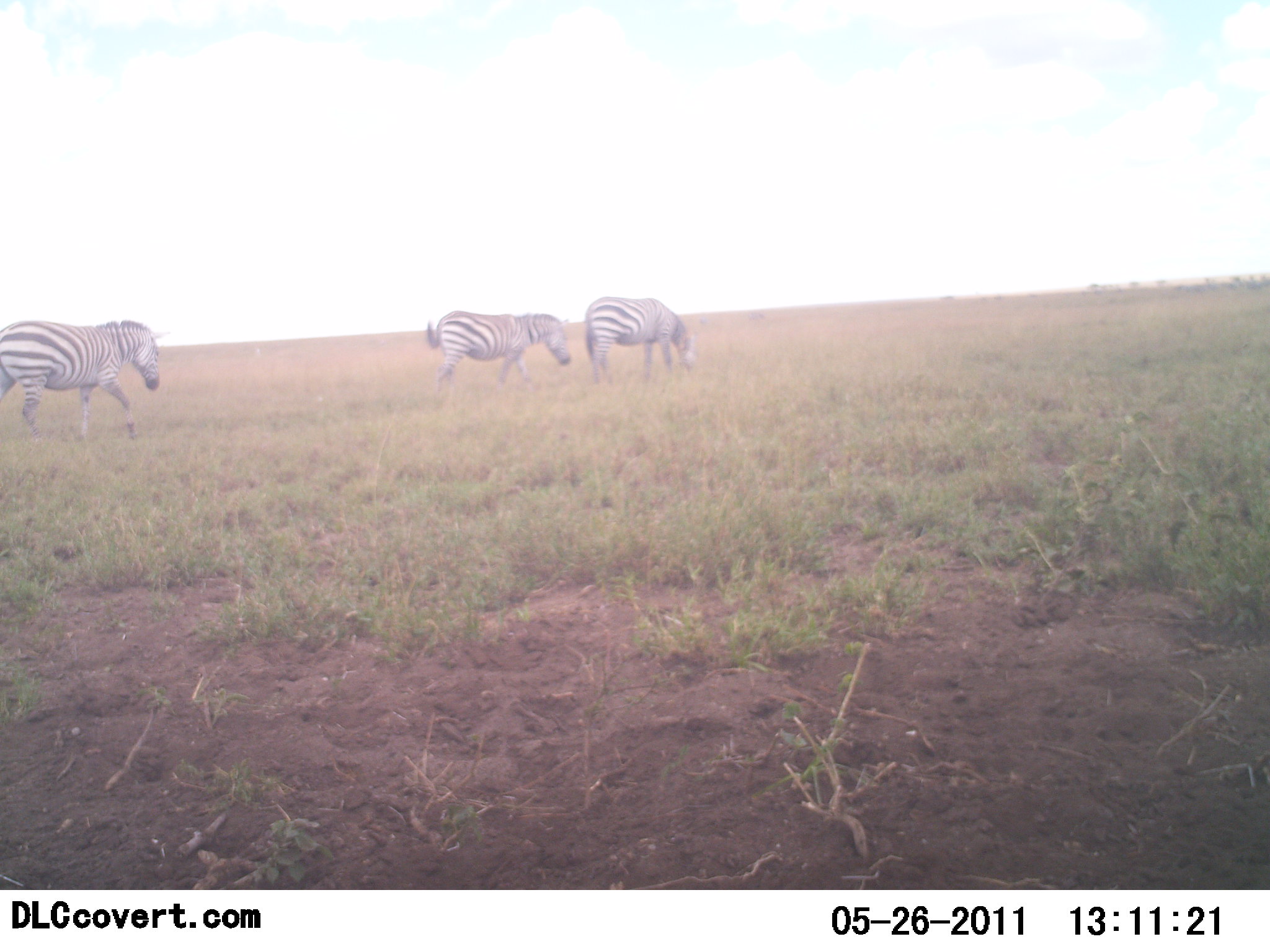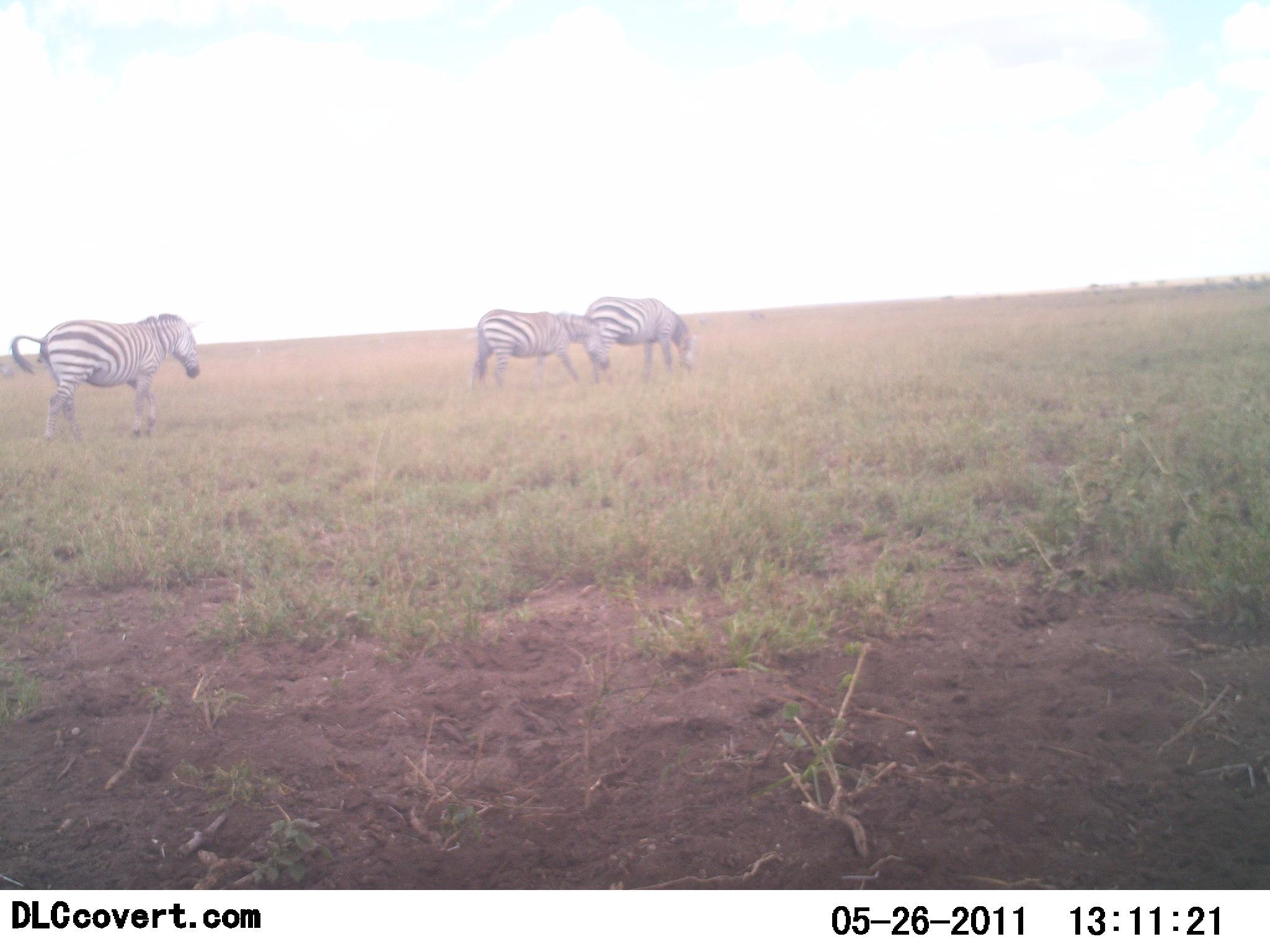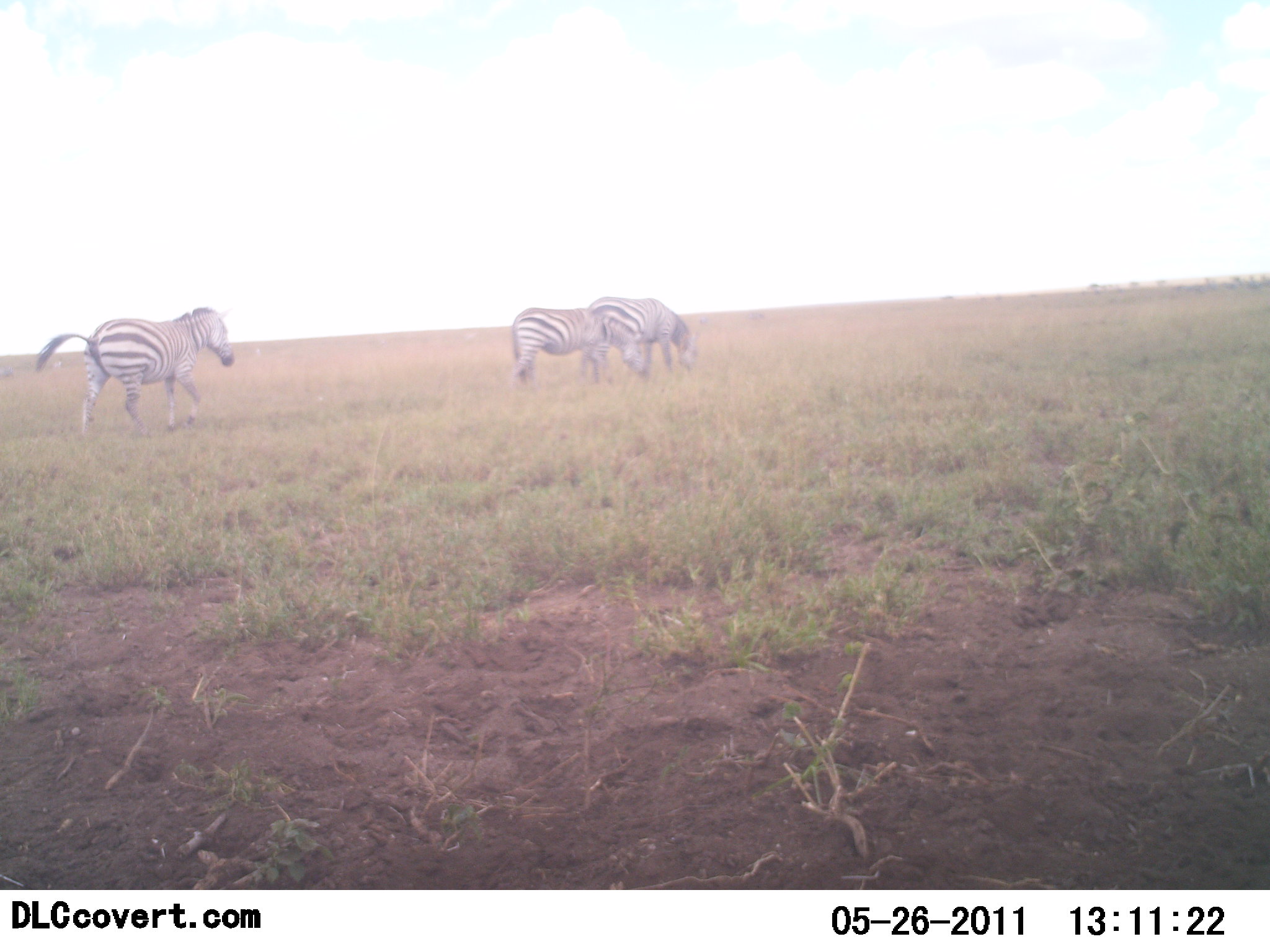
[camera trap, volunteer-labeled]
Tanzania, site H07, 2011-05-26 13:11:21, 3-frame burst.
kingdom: Animalia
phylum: Chordata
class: Mammalia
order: Perissodactyla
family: Equidae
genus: Equus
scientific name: Equus quagga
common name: plains zebra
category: zebra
Zebra (plains zebra) (Equus quagga), count 3. Behavior (volunteer vote fractions): standing 40%, resting 0%, moving 100%, interacting 0%. Young present (vote fraction): 0%. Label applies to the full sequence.